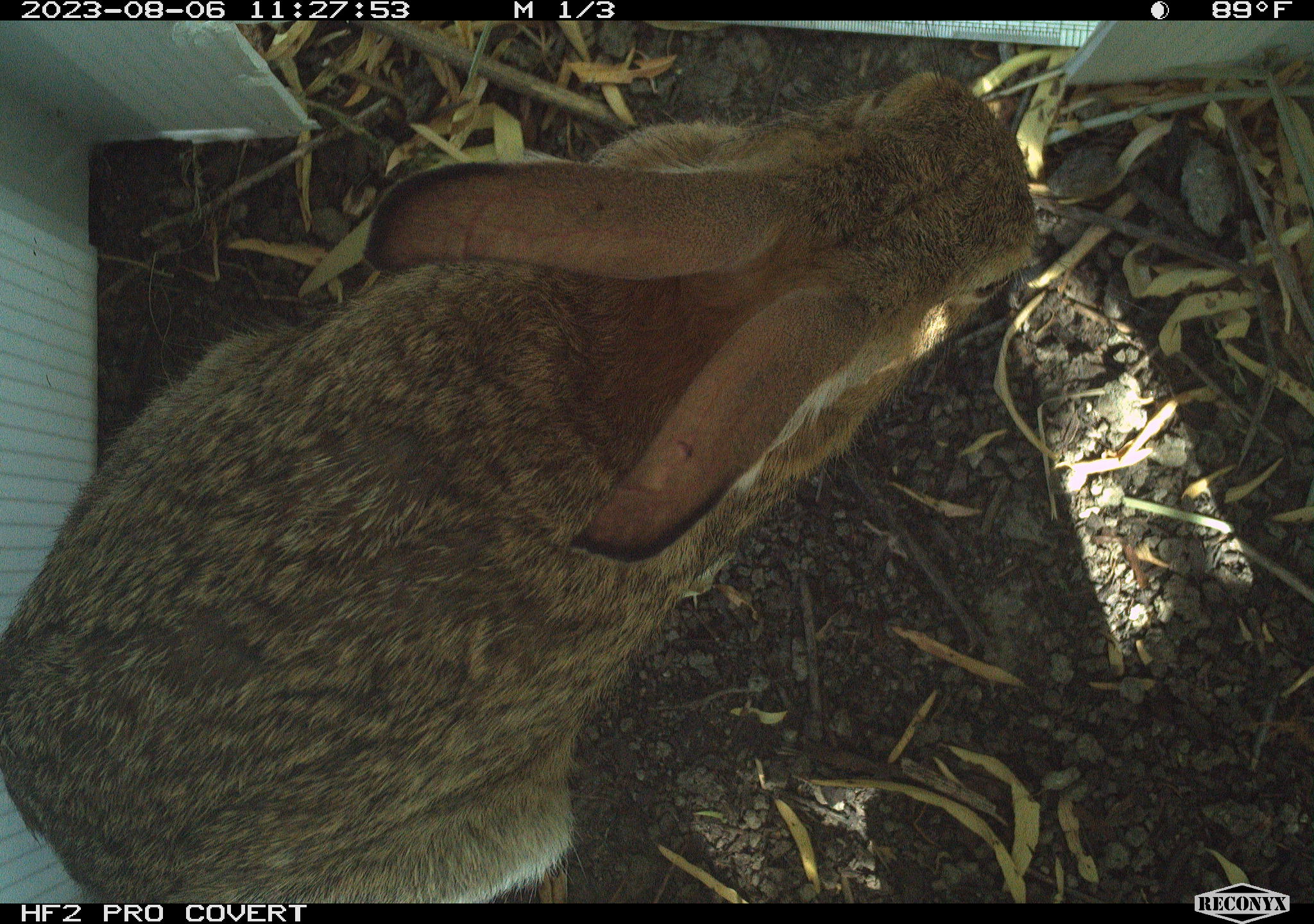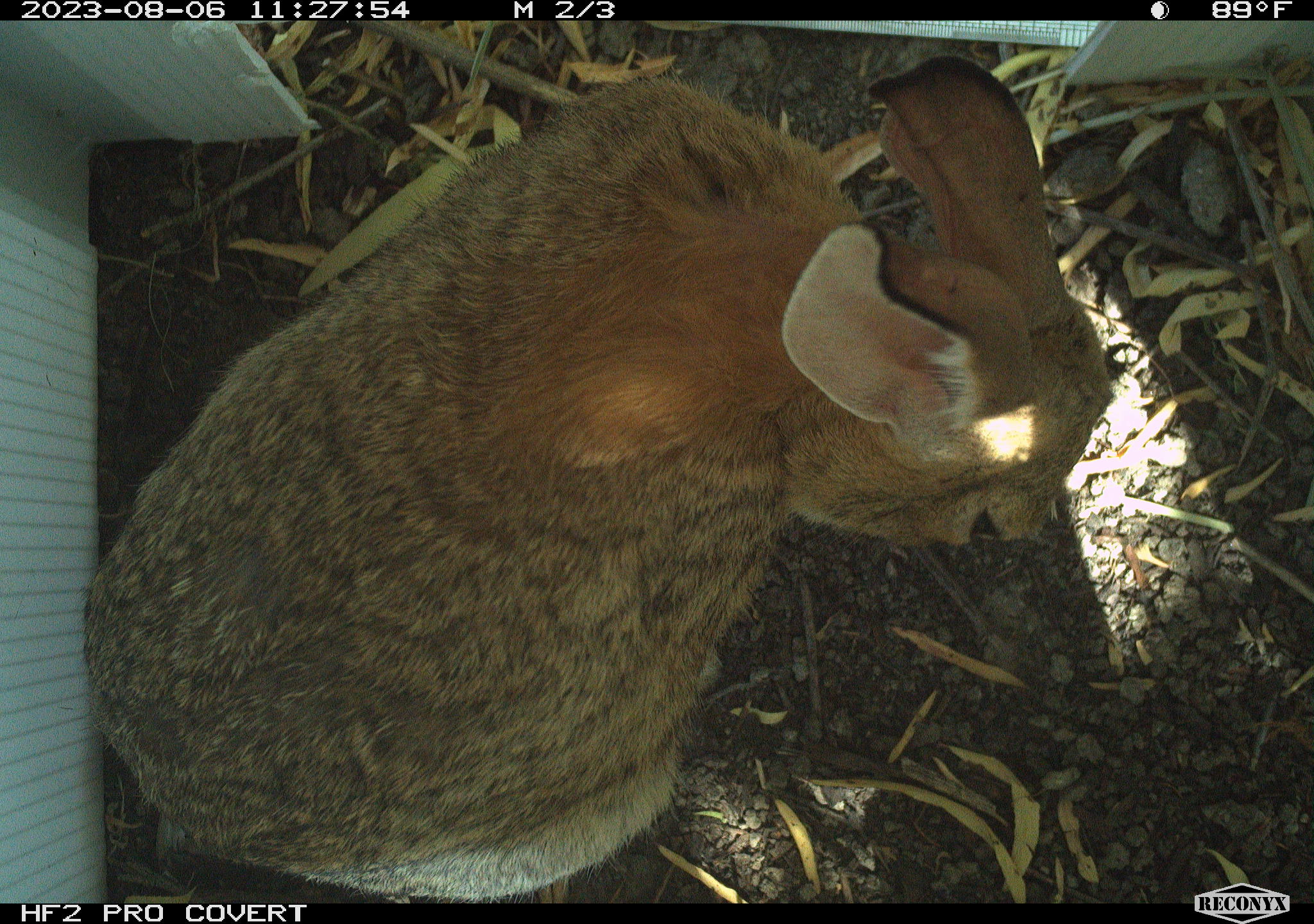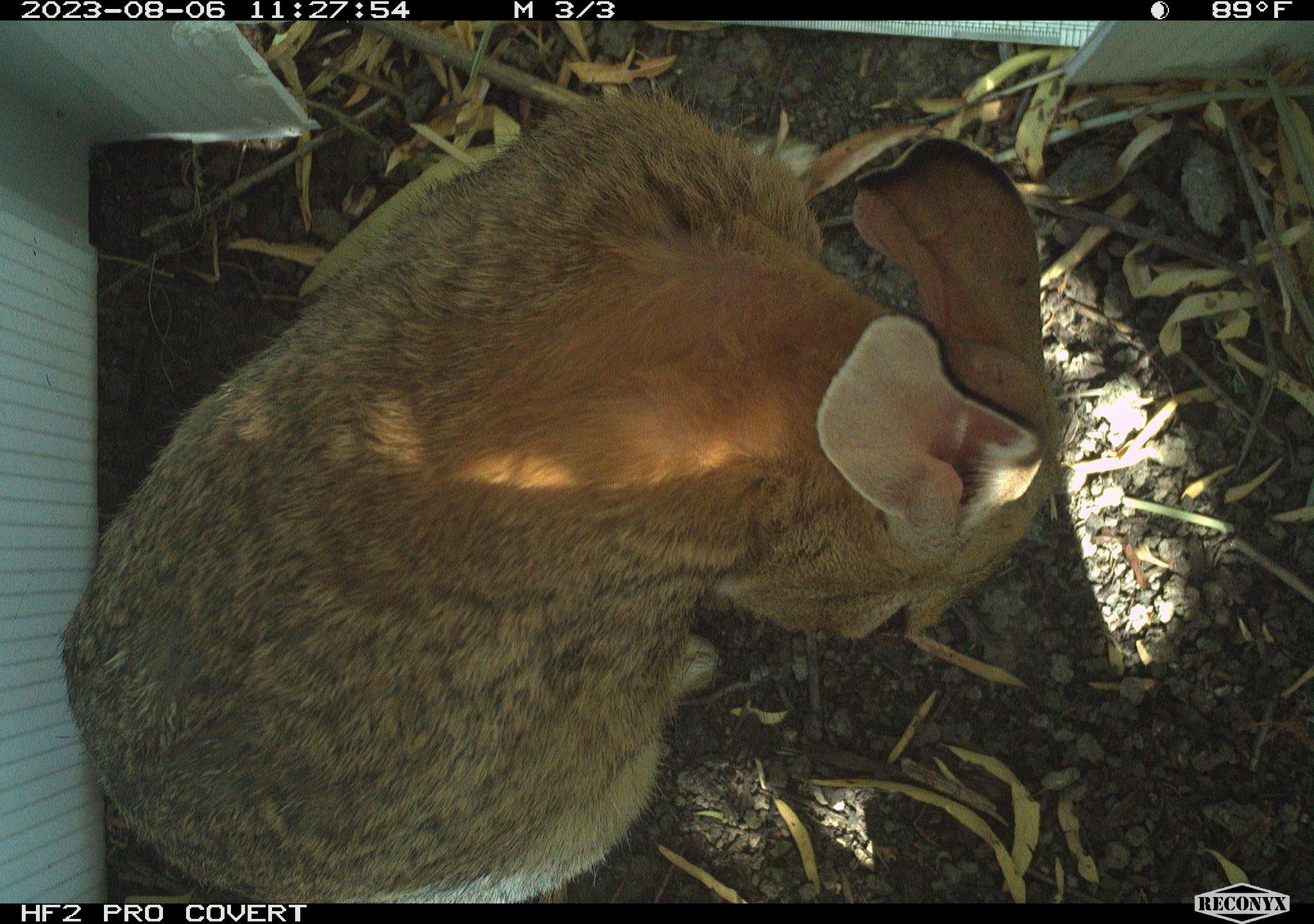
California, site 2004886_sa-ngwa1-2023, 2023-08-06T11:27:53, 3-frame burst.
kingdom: Animalia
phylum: Chordata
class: Mammalia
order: Lagomorpha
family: Leporidae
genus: Sylvilagus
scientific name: Sylvilagus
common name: cottontail rabbits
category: sylvilagus species